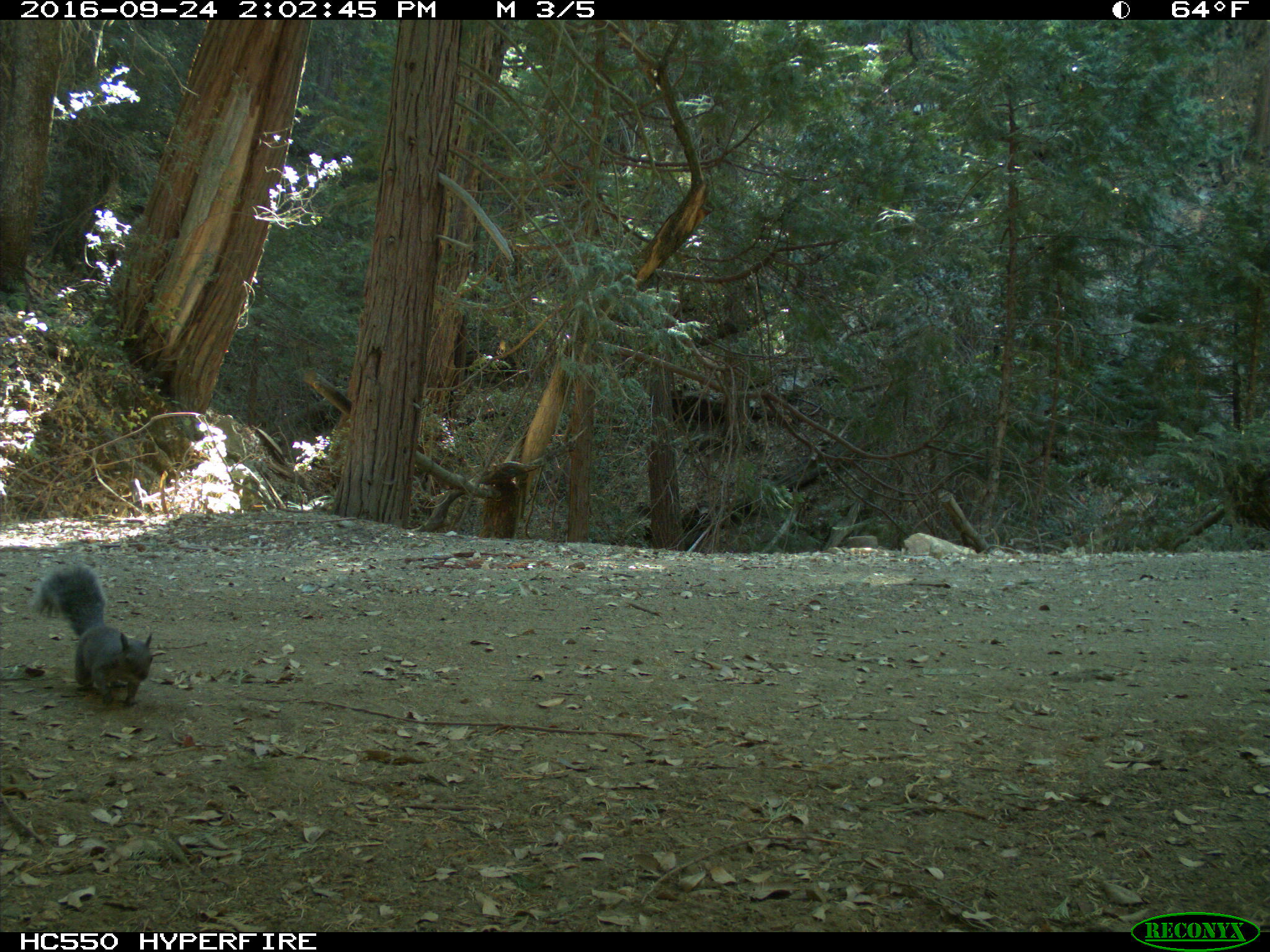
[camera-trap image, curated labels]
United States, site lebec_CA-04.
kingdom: Animalia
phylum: Chordata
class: Mammalia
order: Rodentia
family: Sciuridae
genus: Sciurus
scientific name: Sciurus carolinensis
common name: eastern gray squirrel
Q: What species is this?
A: Sciurus carolinensis (eastern gray squirrel).